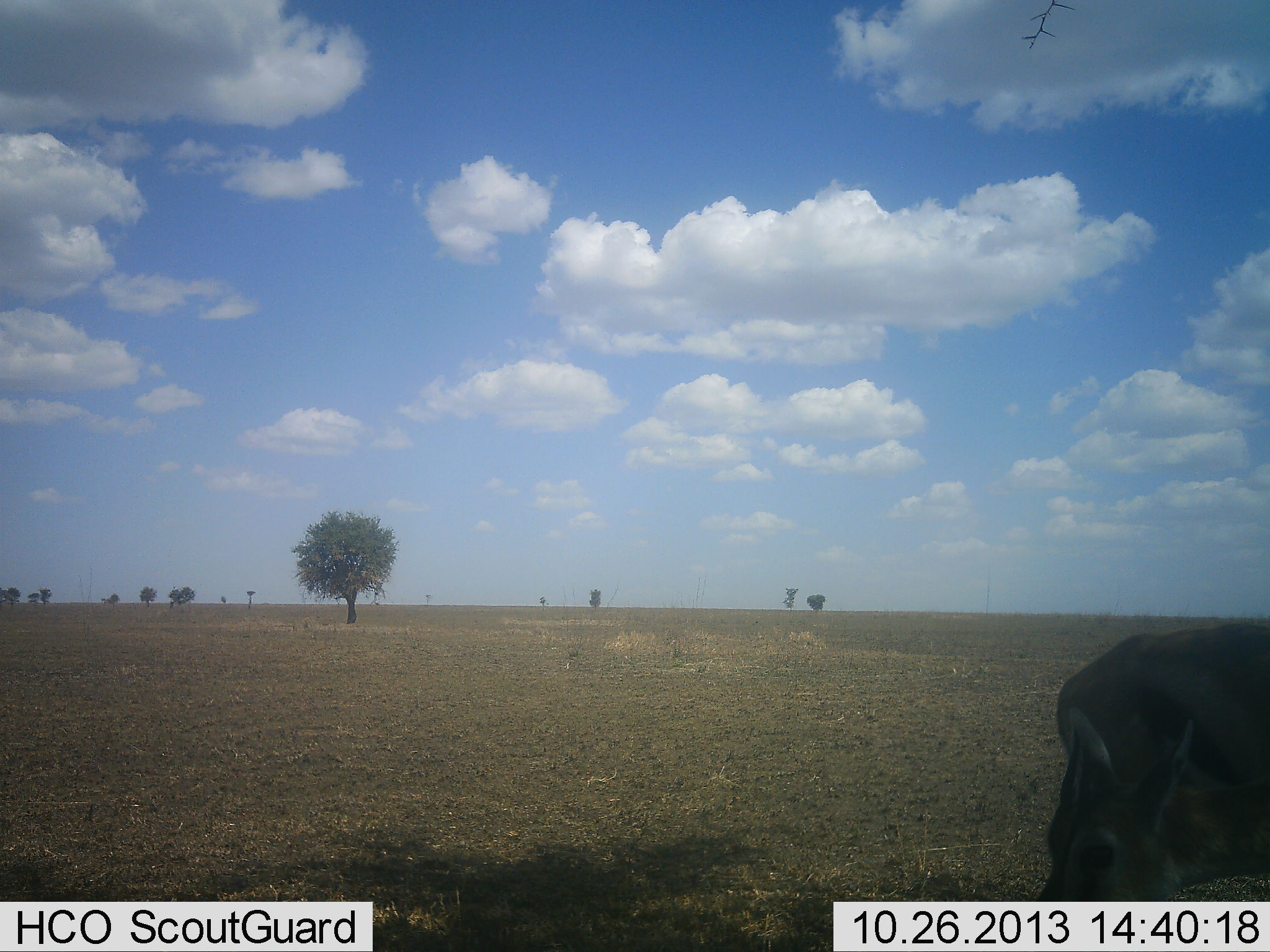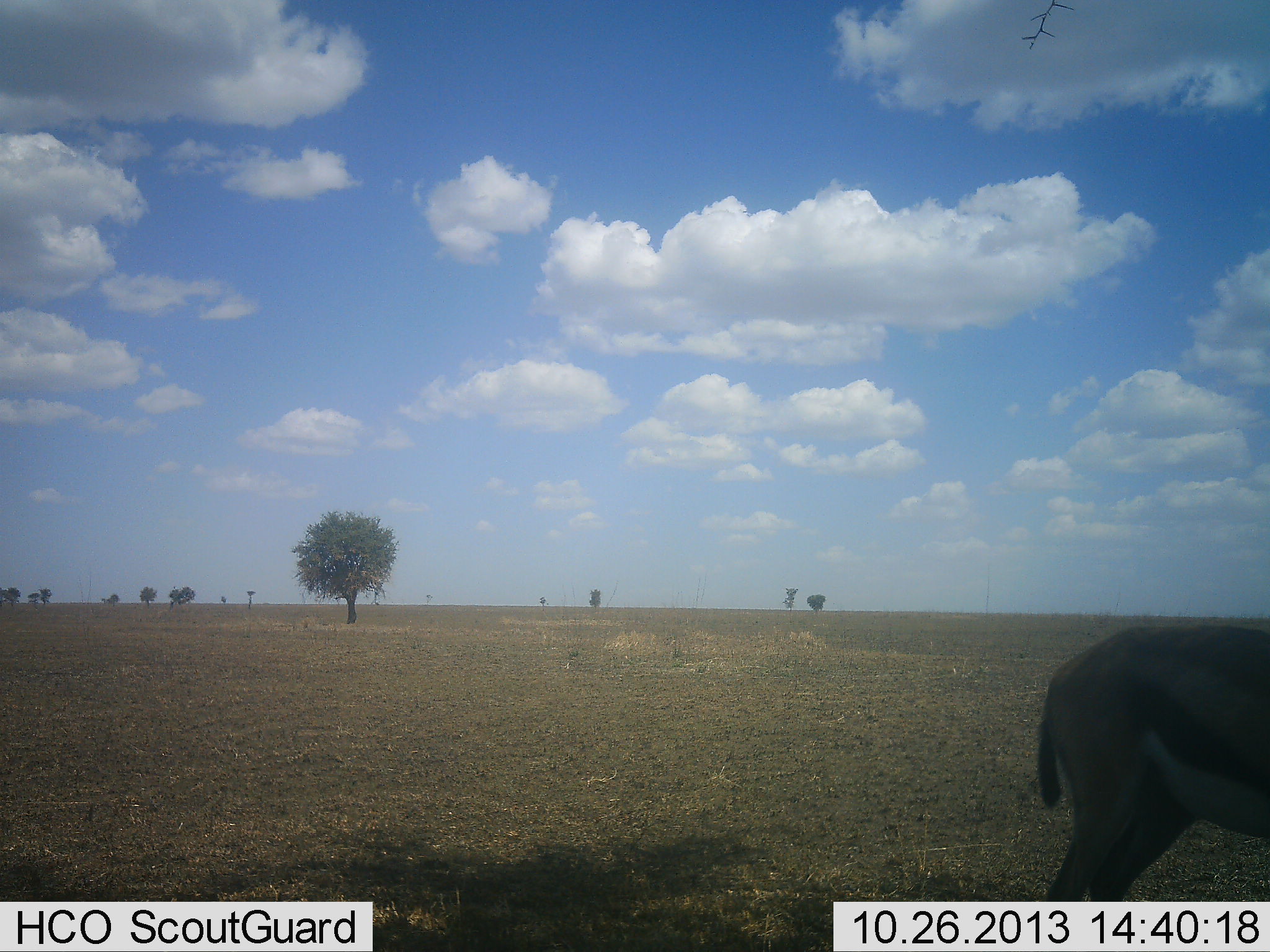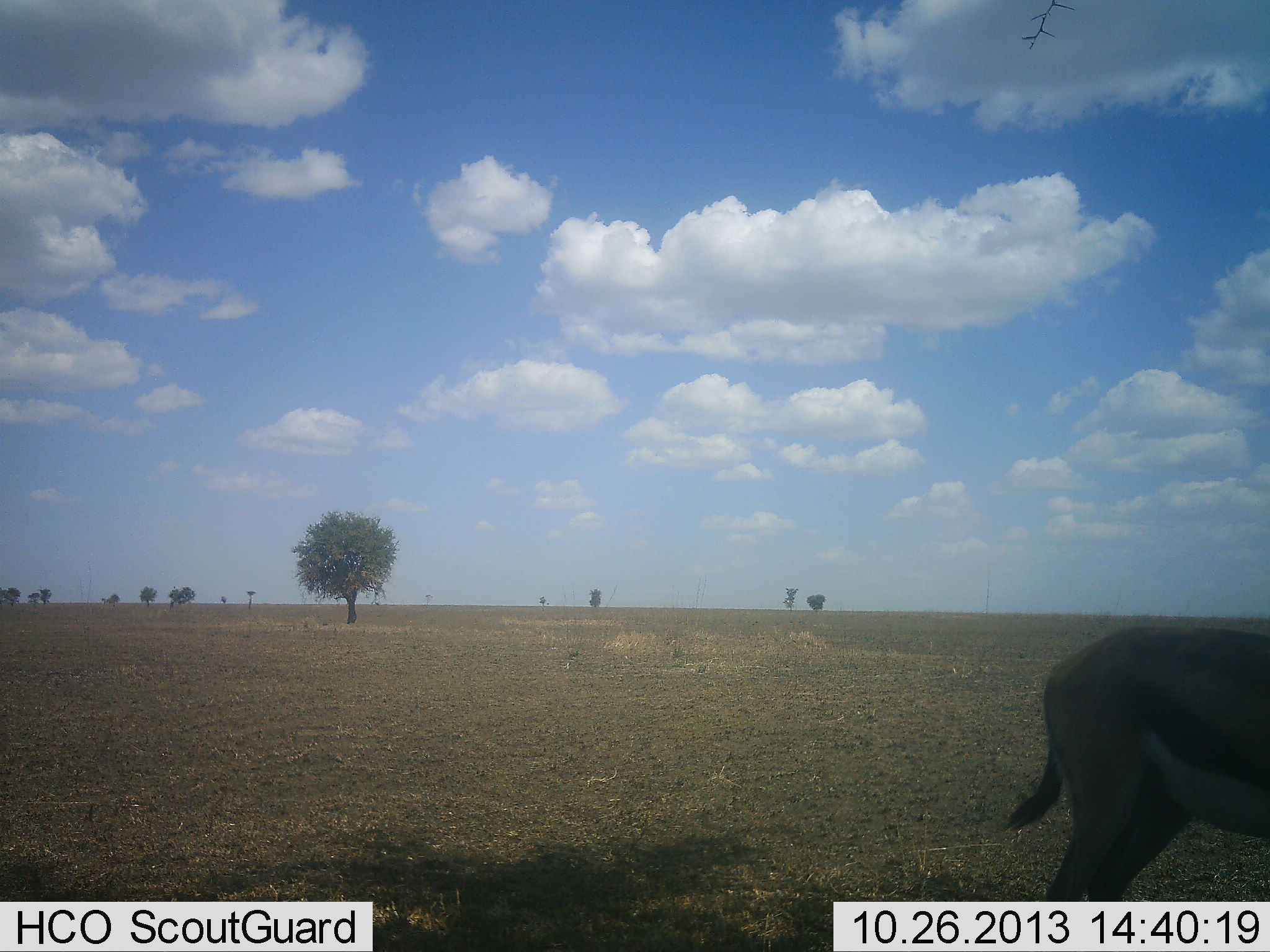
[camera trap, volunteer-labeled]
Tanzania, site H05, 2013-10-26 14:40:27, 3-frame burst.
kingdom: Animalia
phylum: Chordata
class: Mammalia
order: Artiodactyla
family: Bovidae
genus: Eudorcas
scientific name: Eudorcas thomsonii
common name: thomson's gazelle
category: gazellethomsons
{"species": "gazellethomsons (thomson's gazelle) (Eudorcas thomsonii)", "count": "1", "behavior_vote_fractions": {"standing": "100%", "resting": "0%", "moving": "0%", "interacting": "0%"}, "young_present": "10%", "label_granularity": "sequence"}